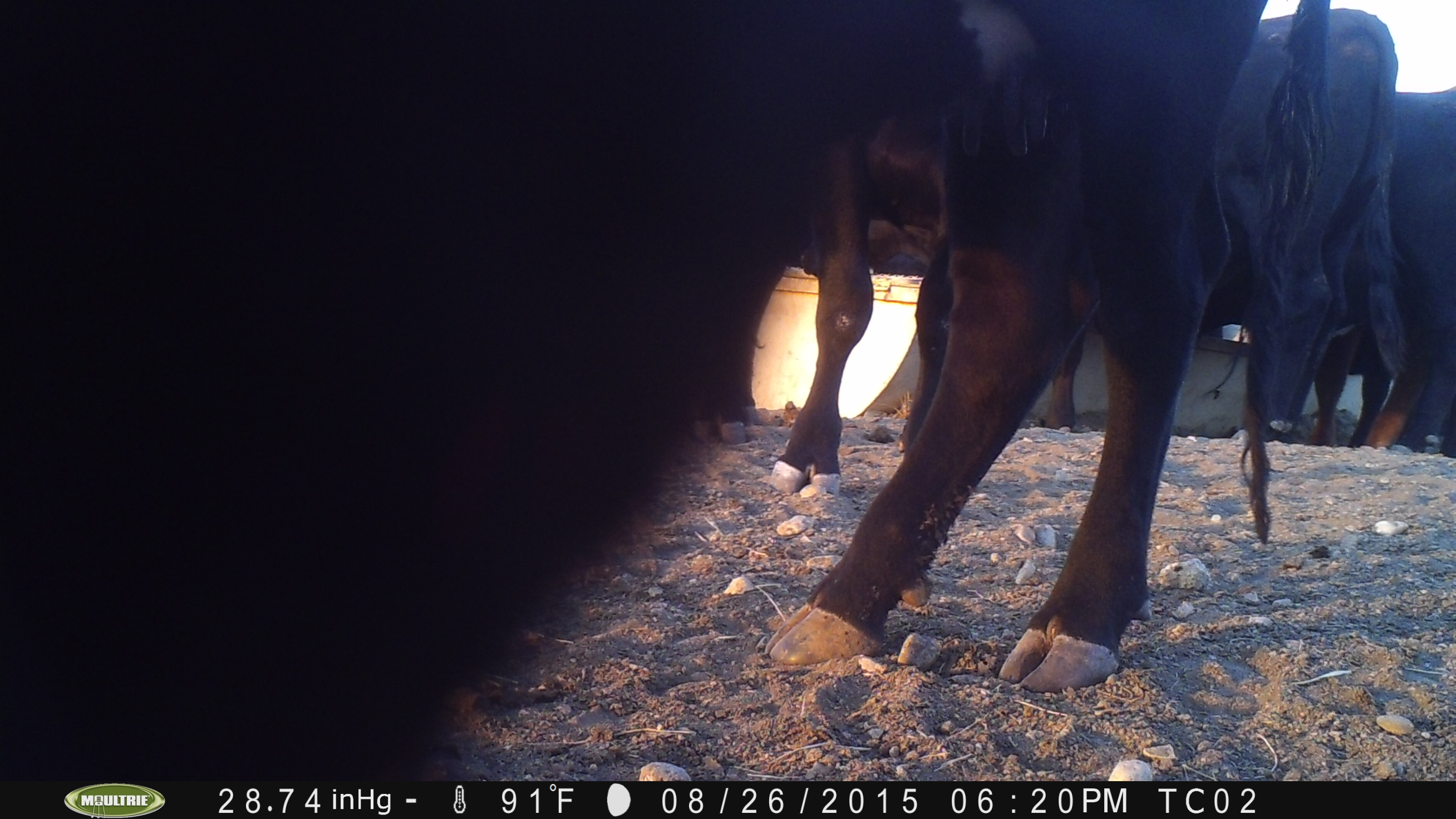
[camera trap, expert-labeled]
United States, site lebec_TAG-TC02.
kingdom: Animalia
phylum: Chordata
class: Mammalia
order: Artiodactyla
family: Bovidae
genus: Bos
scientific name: Bos taurus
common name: domestic cow